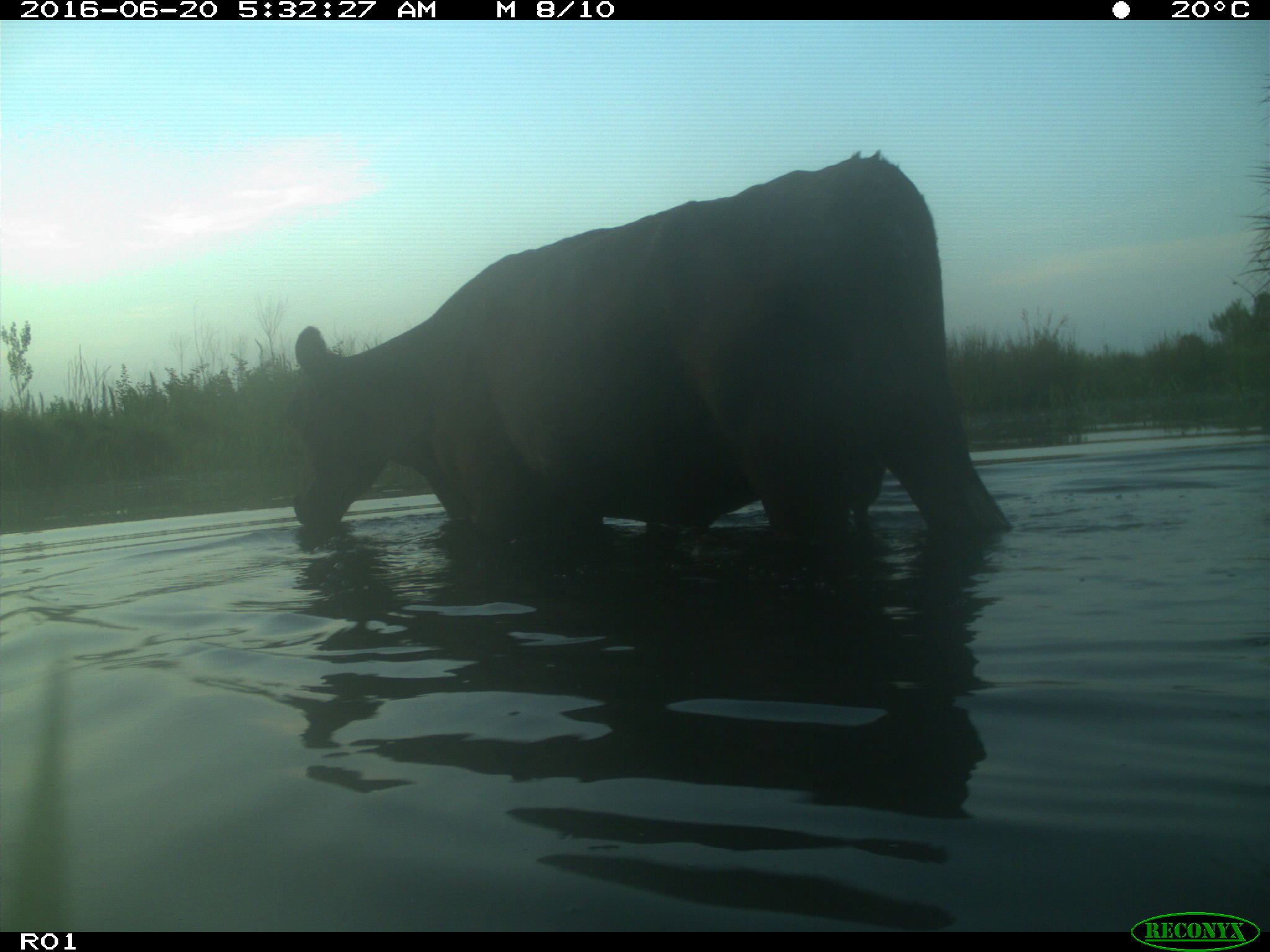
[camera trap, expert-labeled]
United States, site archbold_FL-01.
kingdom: Animalia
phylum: Chordata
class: Mammalia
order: Artiodactyla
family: Bovidae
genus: Bos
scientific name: Bos taurus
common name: domestic cow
Bos taurus (domestic cow).